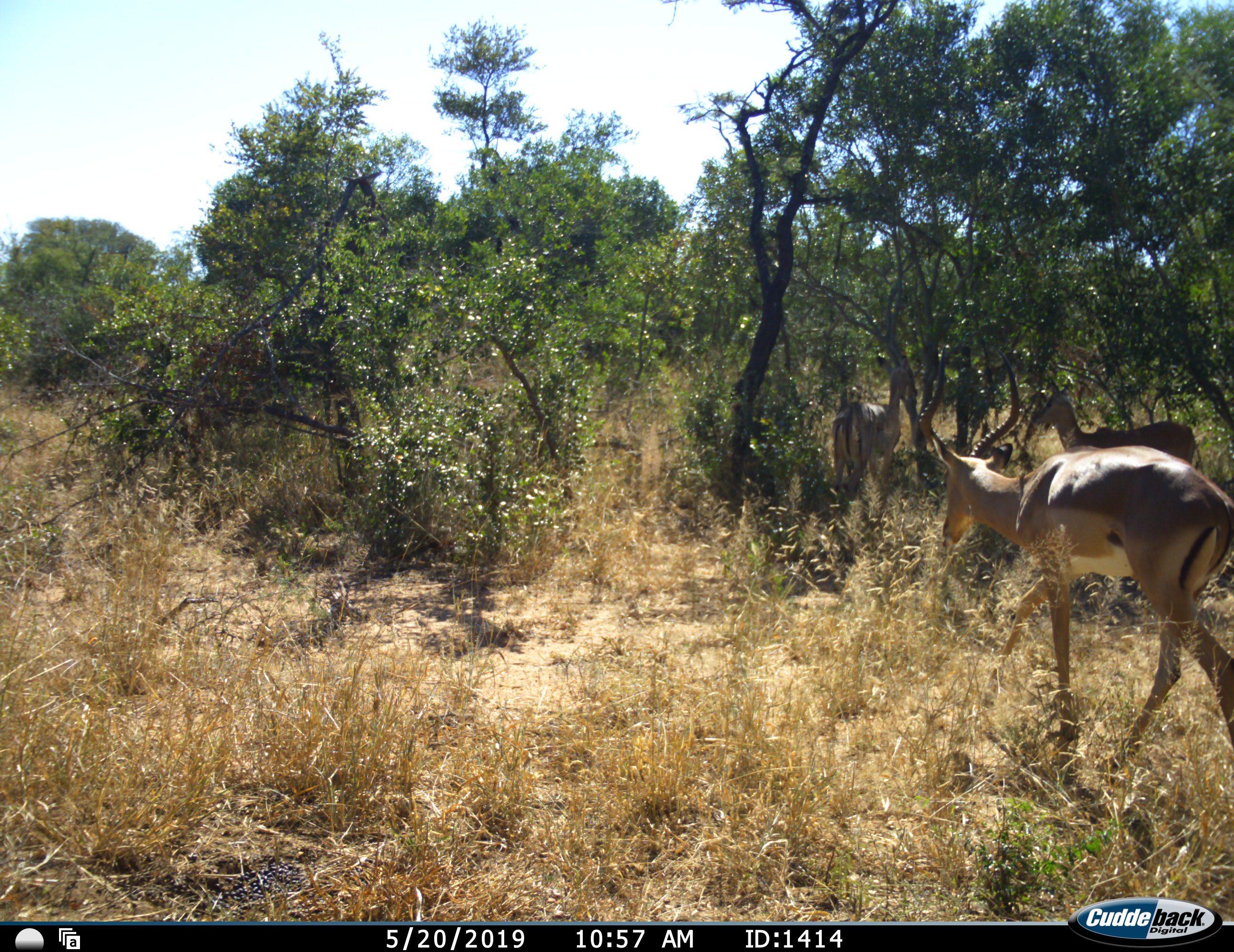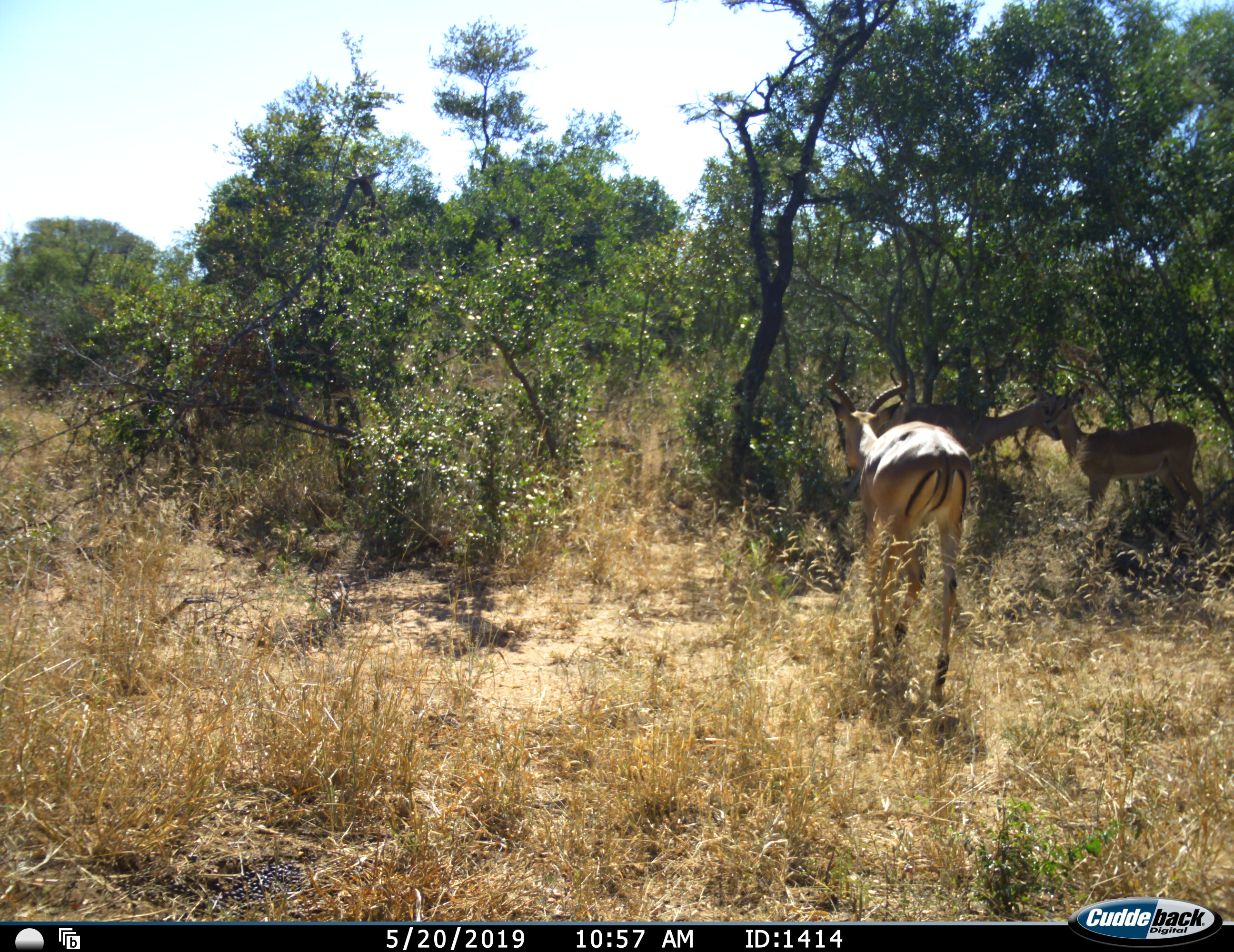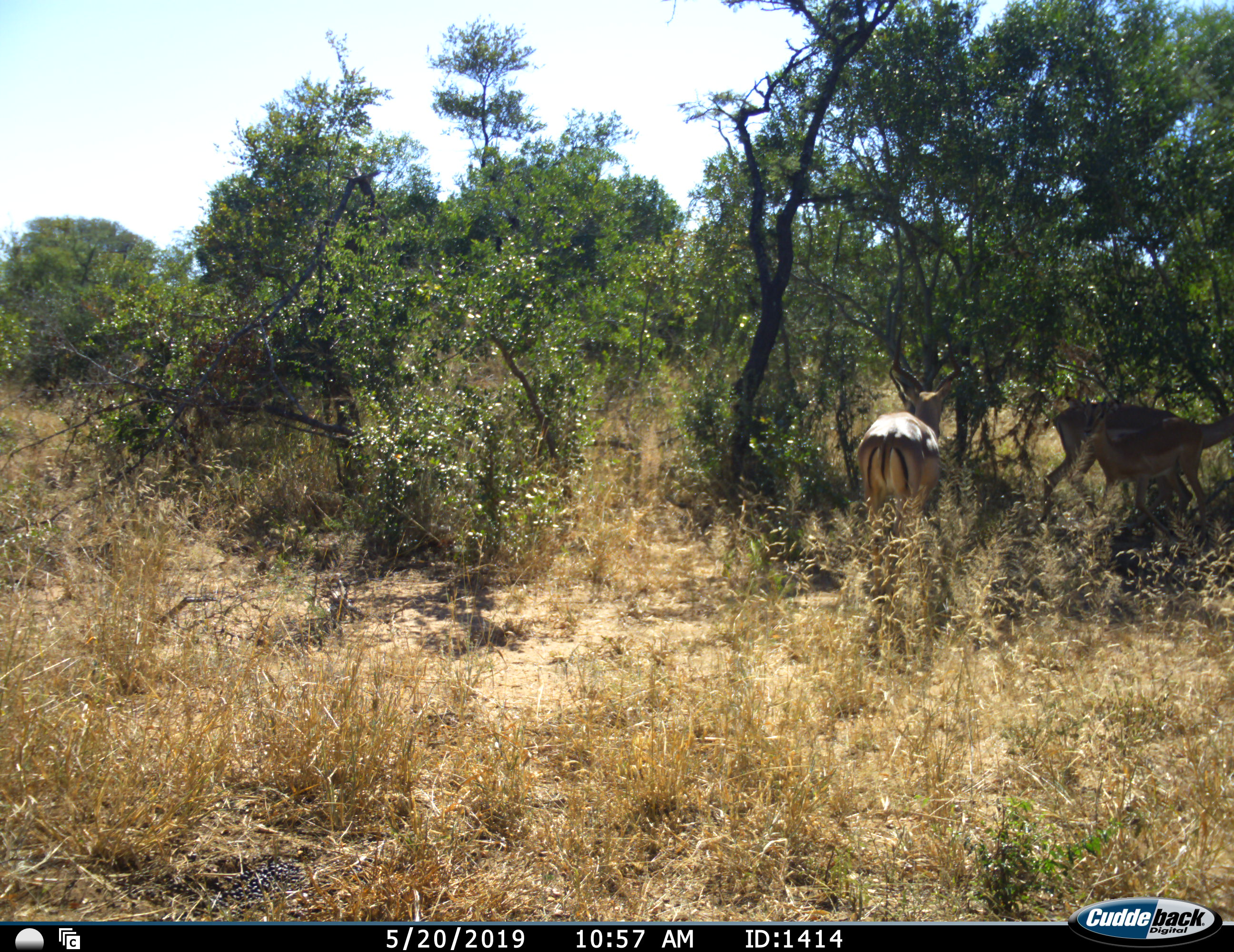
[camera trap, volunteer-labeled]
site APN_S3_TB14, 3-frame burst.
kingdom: Animalia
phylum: Chordata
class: Mammalia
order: Artiodactyla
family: Bovidae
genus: Aepyceros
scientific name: Aepyceros melampus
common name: impala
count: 3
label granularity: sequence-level